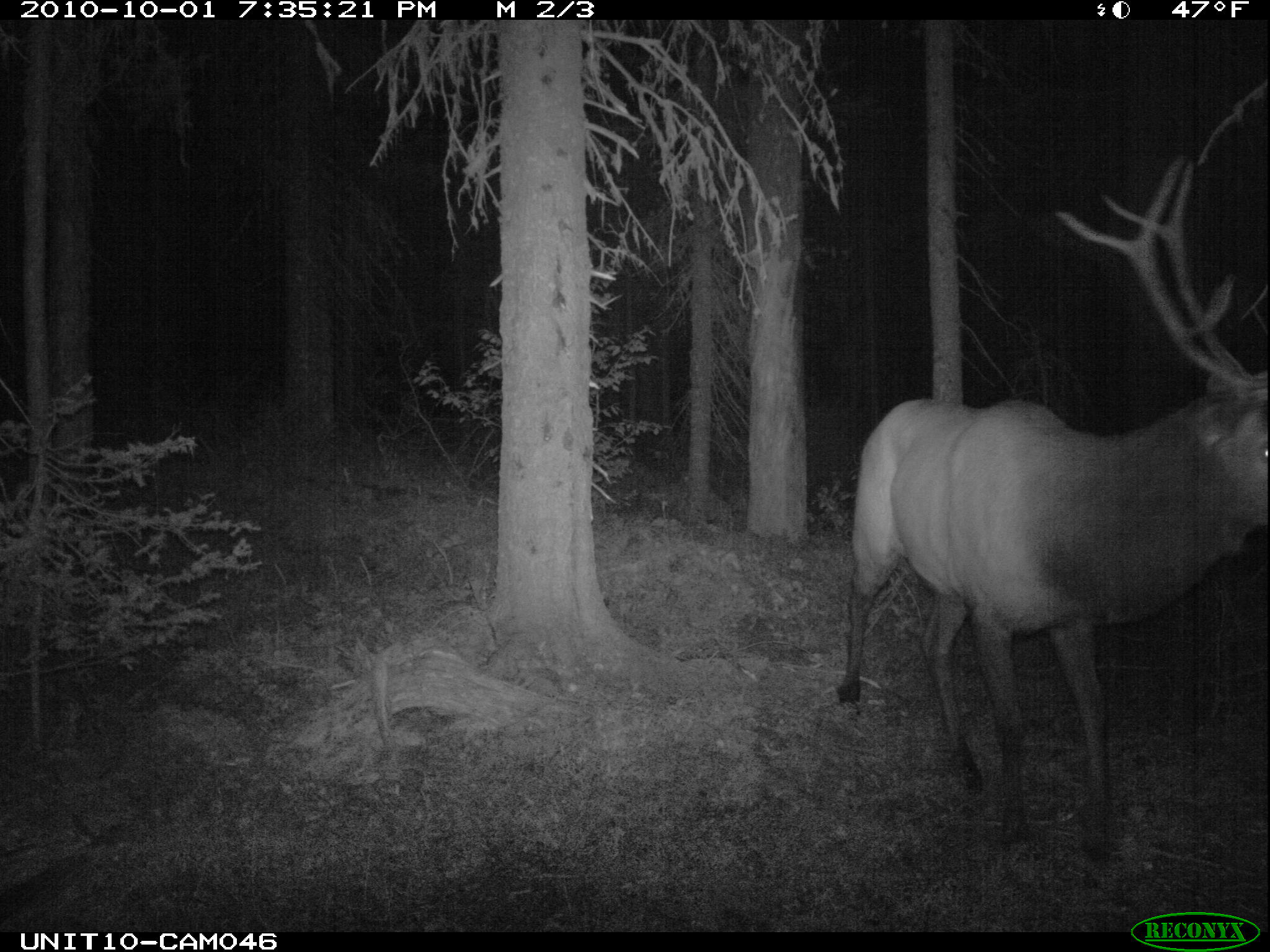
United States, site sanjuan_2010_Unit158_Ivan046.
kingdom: Animalia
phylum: Chordata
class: Mammalia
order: Artiodactyla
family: Cervidae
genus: Cervus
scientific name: Cervus elaphus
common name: red deer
Cervus elaphus (red deer).